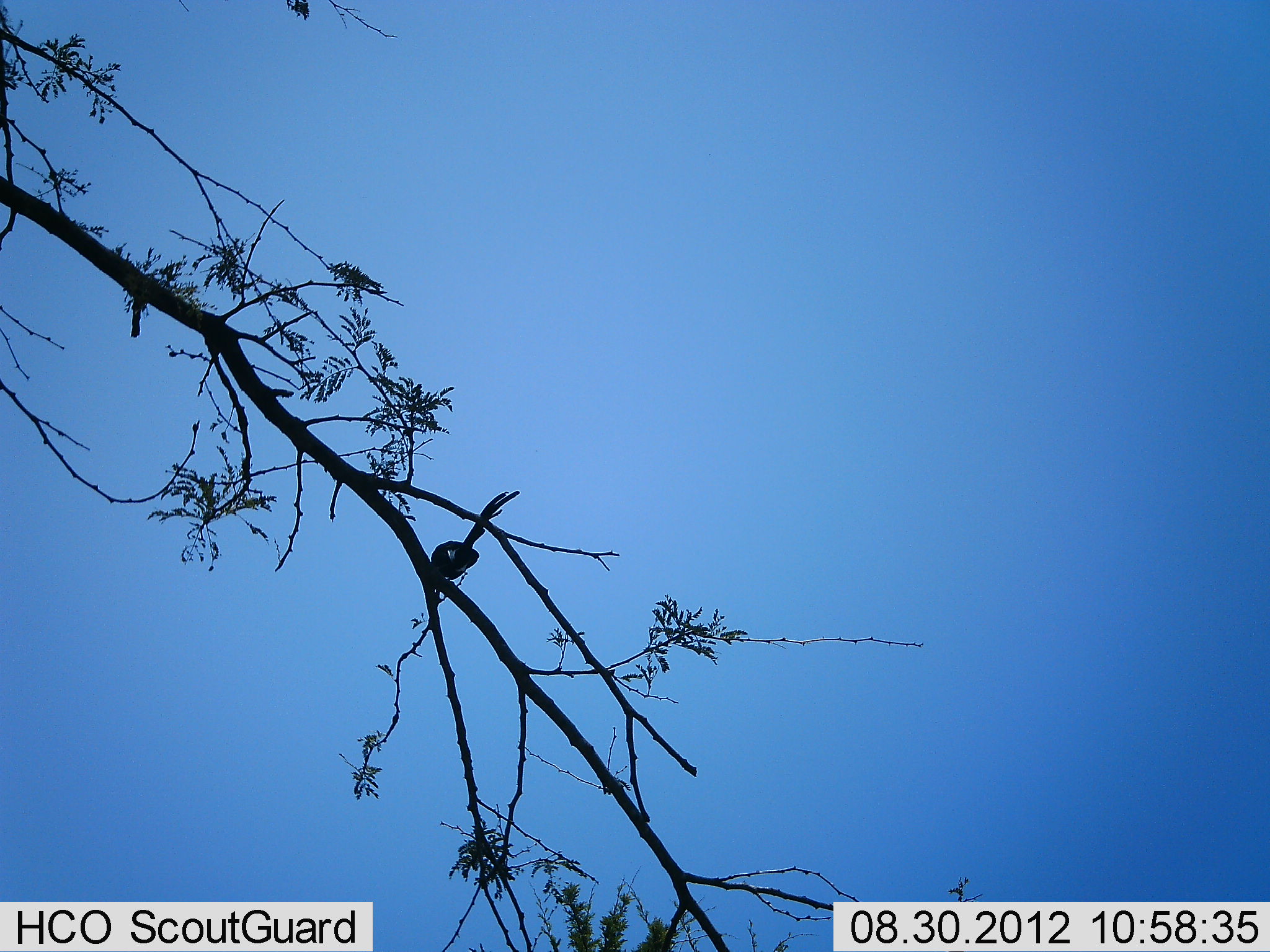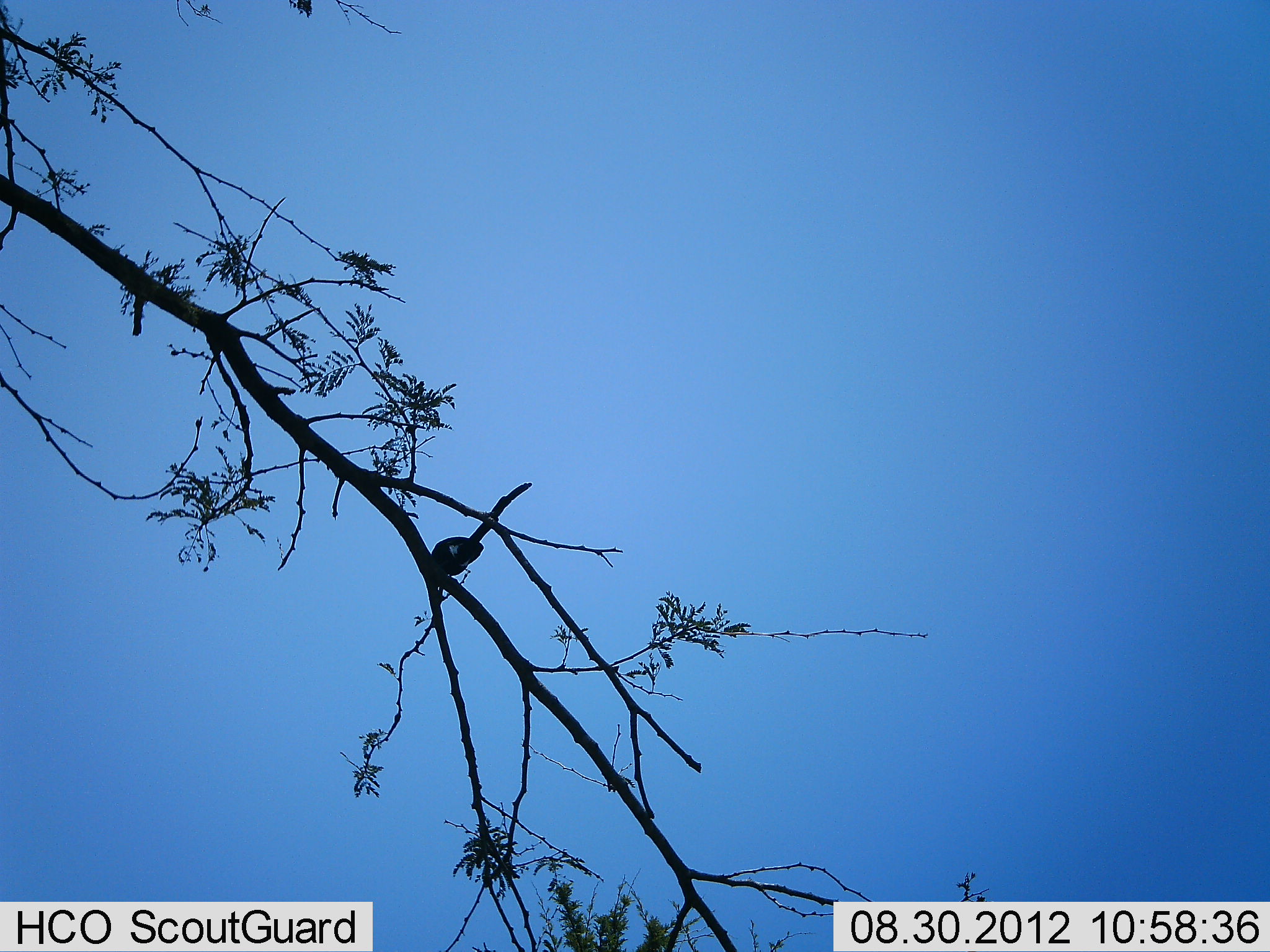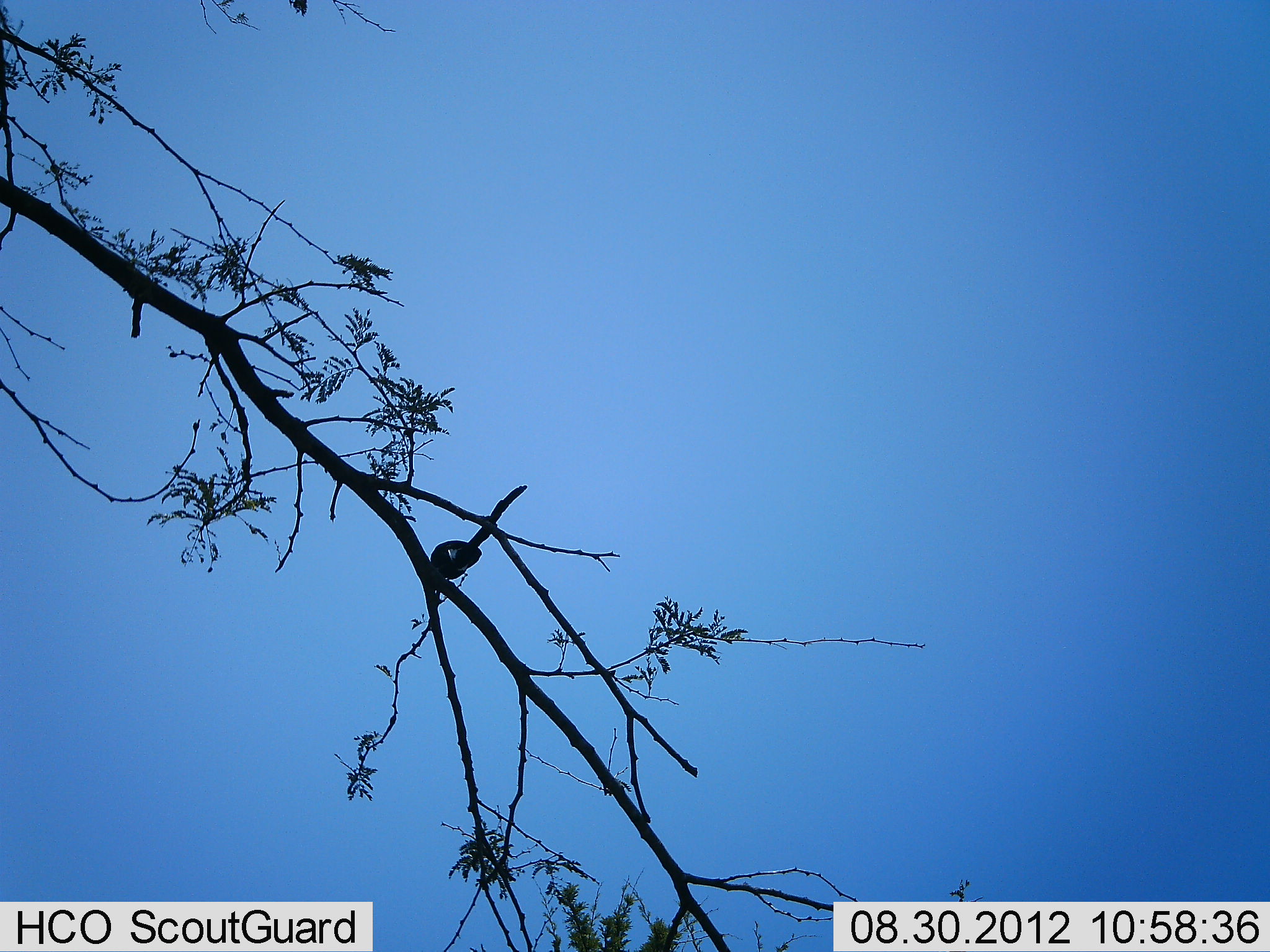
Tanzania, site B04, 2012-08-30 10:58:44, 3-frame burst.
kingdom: Animalia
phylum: Chordata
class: Aves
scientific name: Aves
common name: bird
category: otherbird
Otherbird (bird) (Aves), count 1. Behavior (volunteer vote fractions): standing 60%, resting 40%, moving 0%, interacting 0%. Young present (vote fraction): 0%. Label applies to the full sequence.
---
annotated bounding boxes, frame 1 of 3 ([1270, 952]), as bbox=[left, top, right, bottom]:
animal: bbox=[430, 491, 521, 580]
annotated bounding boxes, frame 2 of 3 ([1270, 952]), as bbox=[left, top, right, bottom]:
animal: bbox=[429, 482, 533, 576]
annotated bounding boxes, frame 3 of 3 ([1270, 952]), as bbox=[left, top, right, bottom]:
animal: bbox=[430, 484, 527, 578]